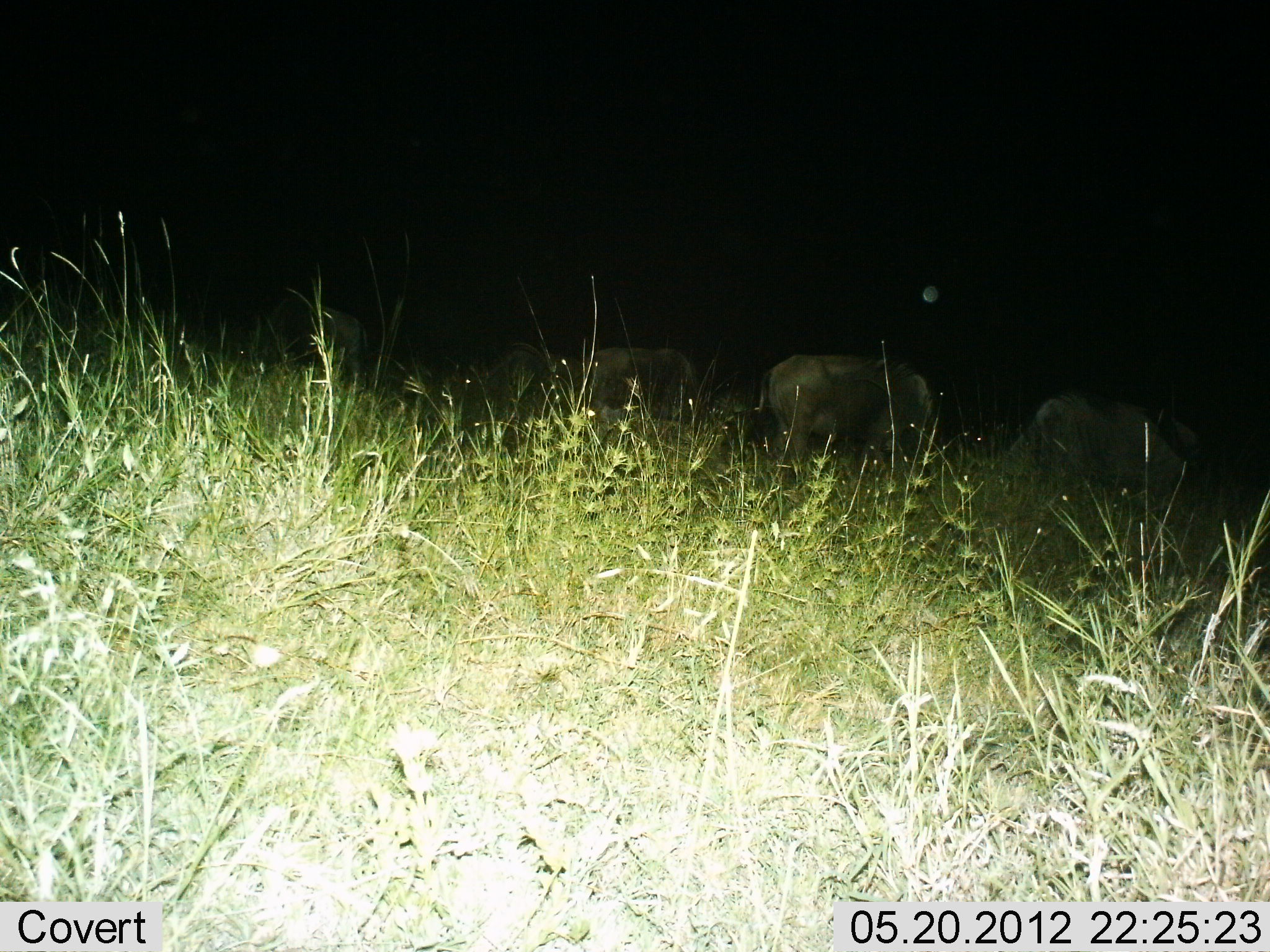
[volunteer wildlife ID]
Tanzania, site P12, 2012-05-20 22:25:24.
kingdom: Animalia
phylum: Chordata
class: Mammalia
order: Artiodactyla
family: Bovidae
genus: Connochaetes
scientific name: Connochaetes taurinus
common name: blue wildebeest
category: wildebeest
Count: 3.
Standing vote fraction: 50%.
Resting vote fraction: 10%.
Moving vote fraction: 10%.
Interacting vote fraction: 0%.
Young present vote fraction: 0%.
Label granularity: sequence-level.